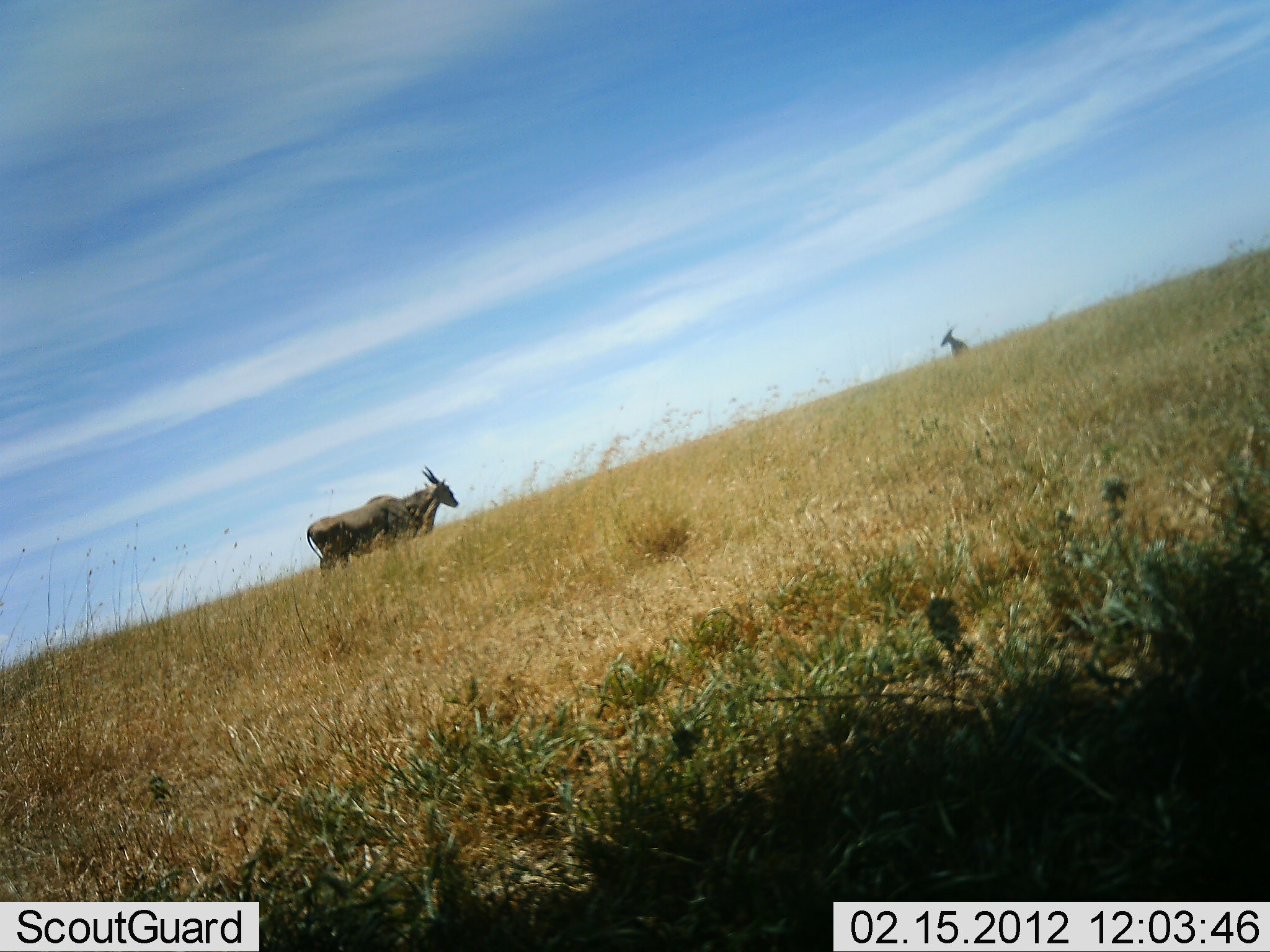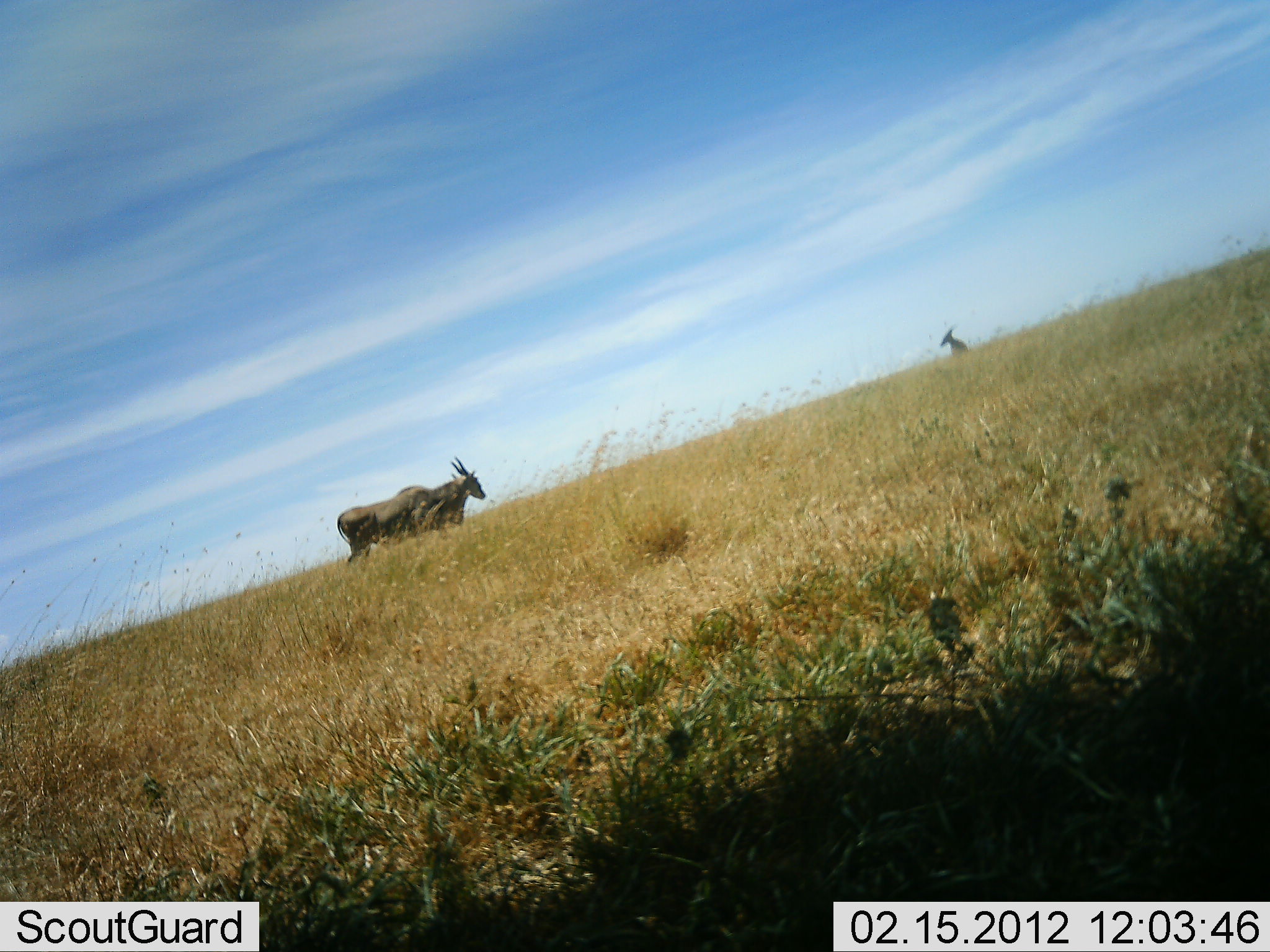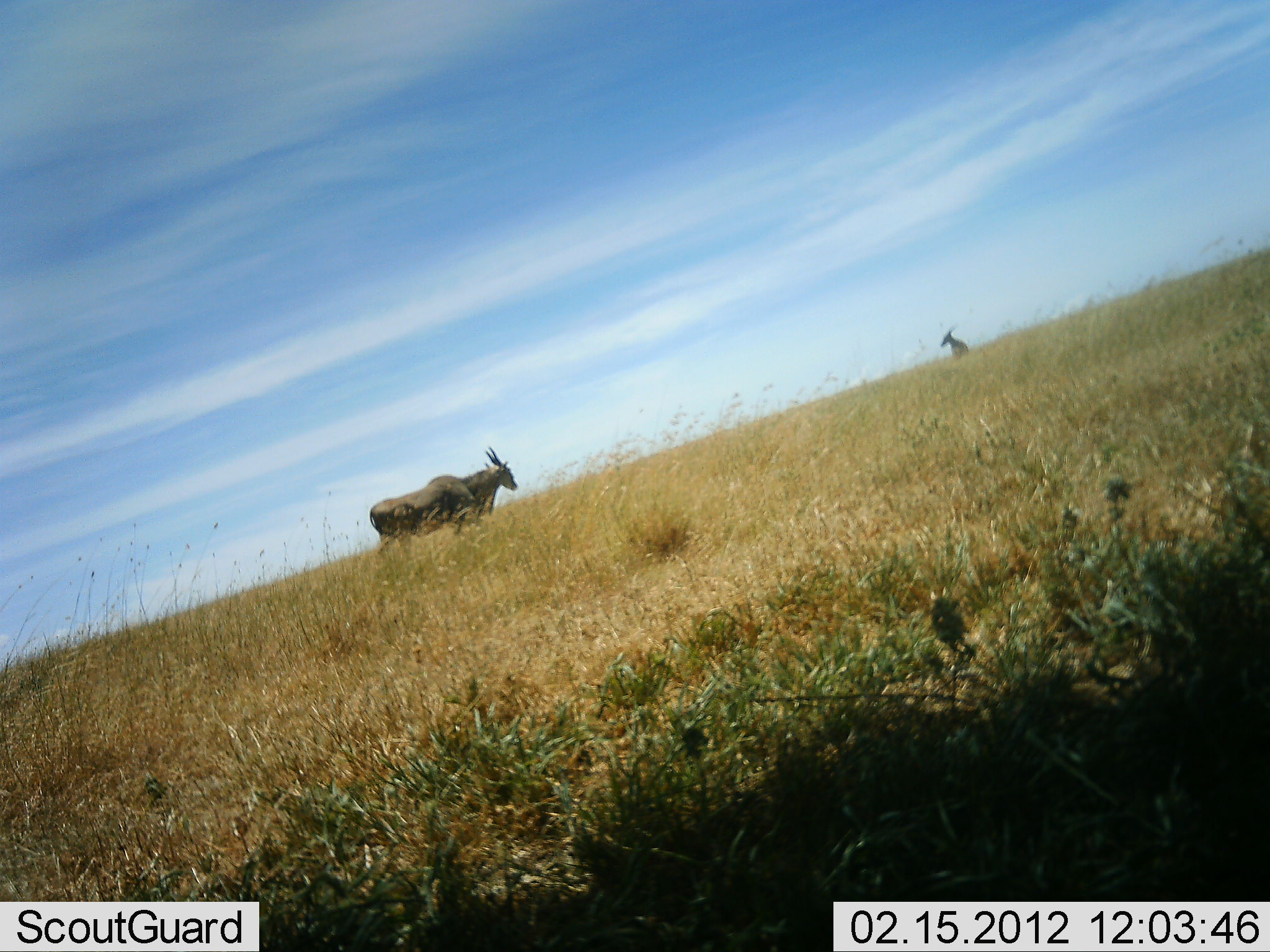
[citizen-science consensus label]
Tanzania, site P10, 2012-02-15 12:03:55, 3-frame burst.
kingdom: Animalia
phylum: Chordata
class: Mammalia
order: Artiodactyla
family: Bovidae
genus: Tragelaphus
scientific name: Tragelaphus oryx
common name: eland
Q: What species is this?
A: Eland (Tragelaphus oryx).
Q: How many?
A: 2.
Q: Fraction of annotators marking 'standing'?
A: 57%.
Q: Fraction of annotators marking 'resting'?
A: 7%.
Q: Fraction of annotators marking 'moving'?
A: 86%.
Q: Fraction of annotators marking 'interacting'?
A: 0%.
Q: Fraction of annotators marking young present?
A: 0%.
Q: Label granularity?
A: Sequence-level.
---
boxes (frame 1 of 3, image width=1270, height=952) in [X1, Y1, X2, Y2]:
animal: [306, 465, 458, 572]; [941, 323, 967, 357]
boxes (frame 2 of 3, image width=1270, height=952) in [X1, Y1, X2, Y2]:
animal: [338, 456, 486, 563]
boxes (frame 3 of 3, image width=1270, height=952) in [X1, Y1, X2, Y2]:
animal: [370, 446, 517, 552]